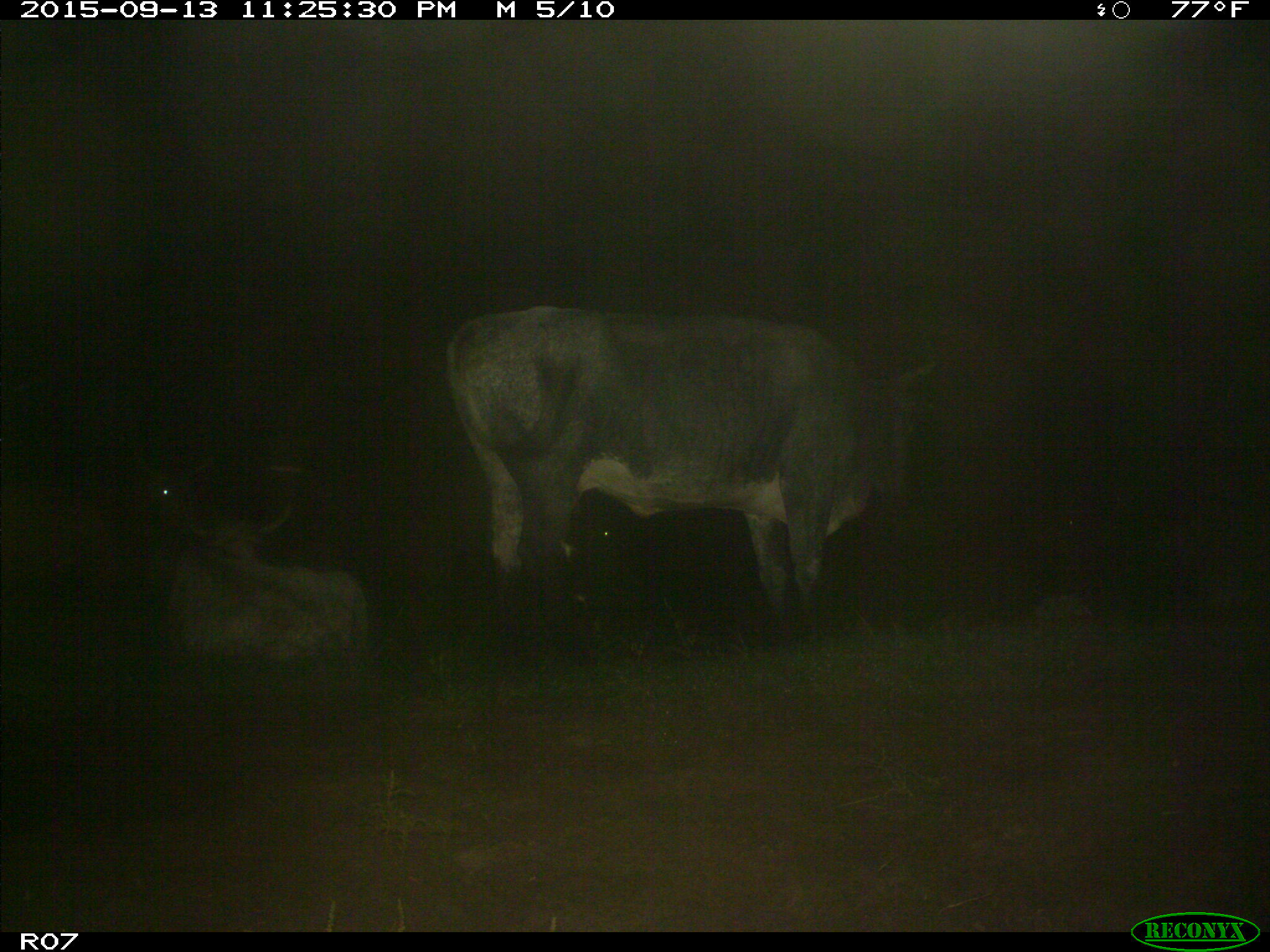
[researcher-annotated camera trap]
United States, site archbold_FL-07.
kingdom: Animalia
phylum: Chordata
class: Mammalia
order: Artiodactyla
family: Bovidae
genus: Bos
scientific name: Bos taurus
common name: domestic cow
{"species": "Bos taurus (domestic cow)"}